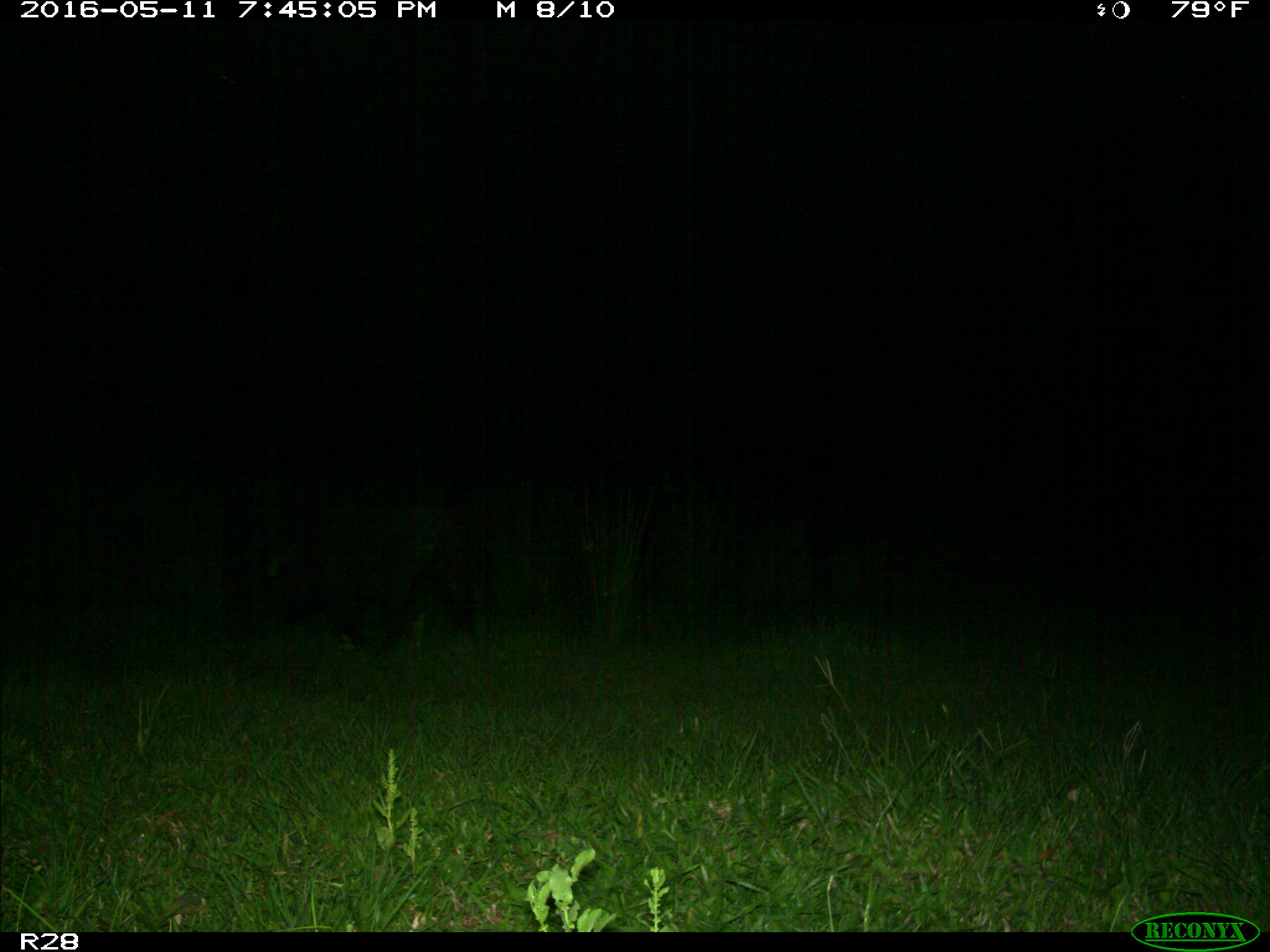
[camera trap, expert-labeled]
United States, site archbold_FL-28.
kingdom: Animalia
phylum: Chordata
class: Mammalia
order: Artiodactyla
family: Suidae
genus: Sus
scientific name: Sus scrofa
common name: wild boar